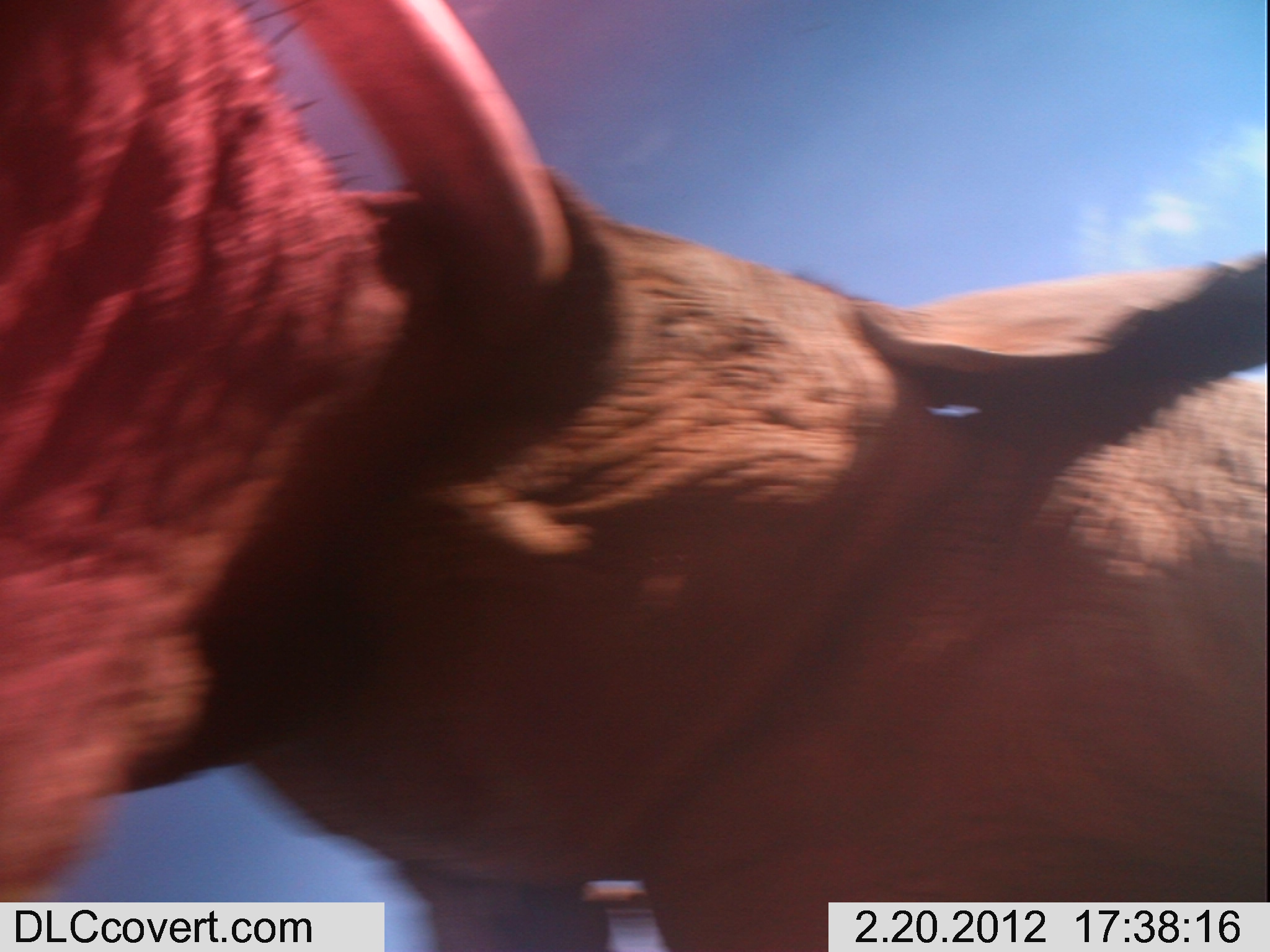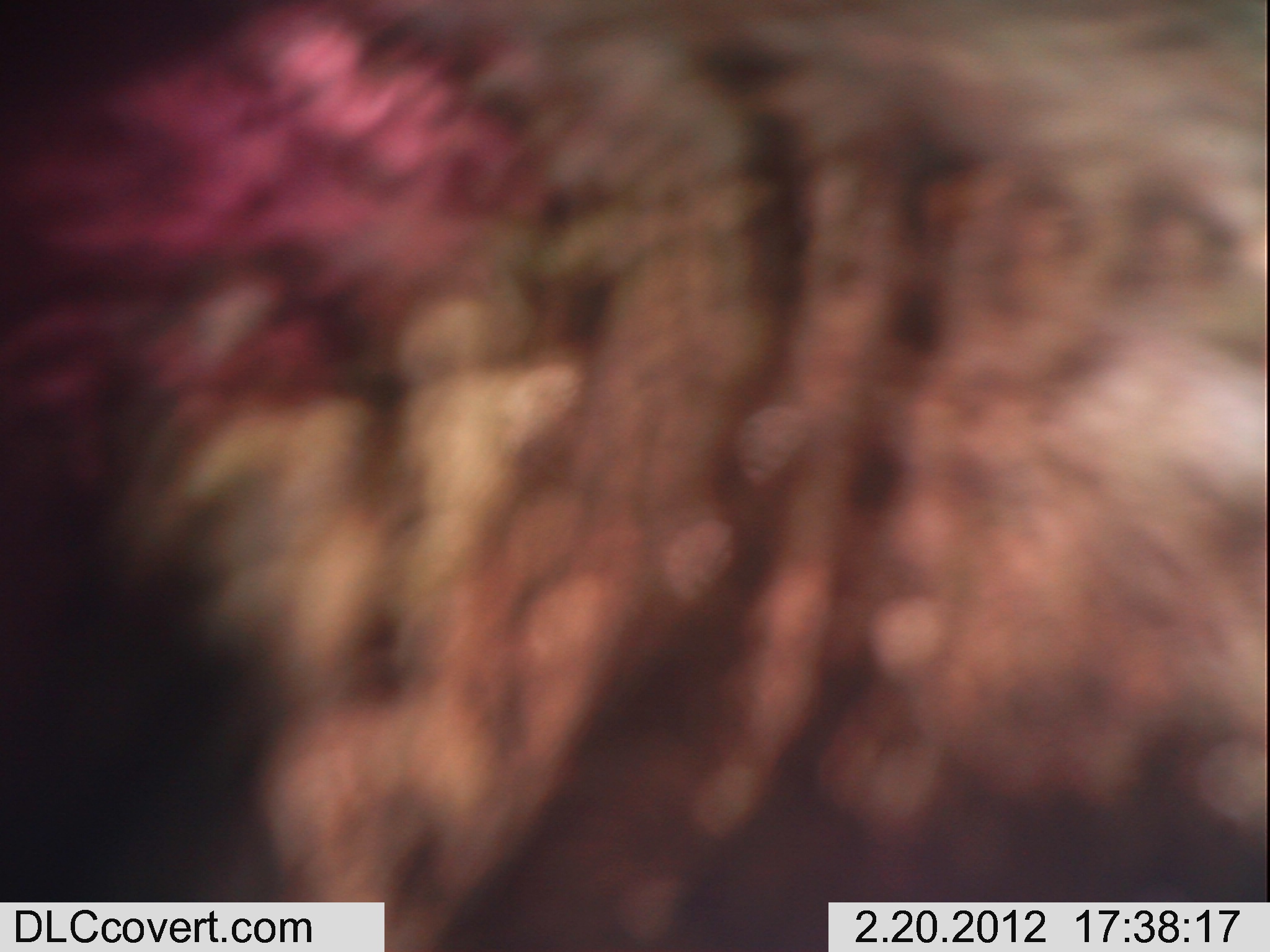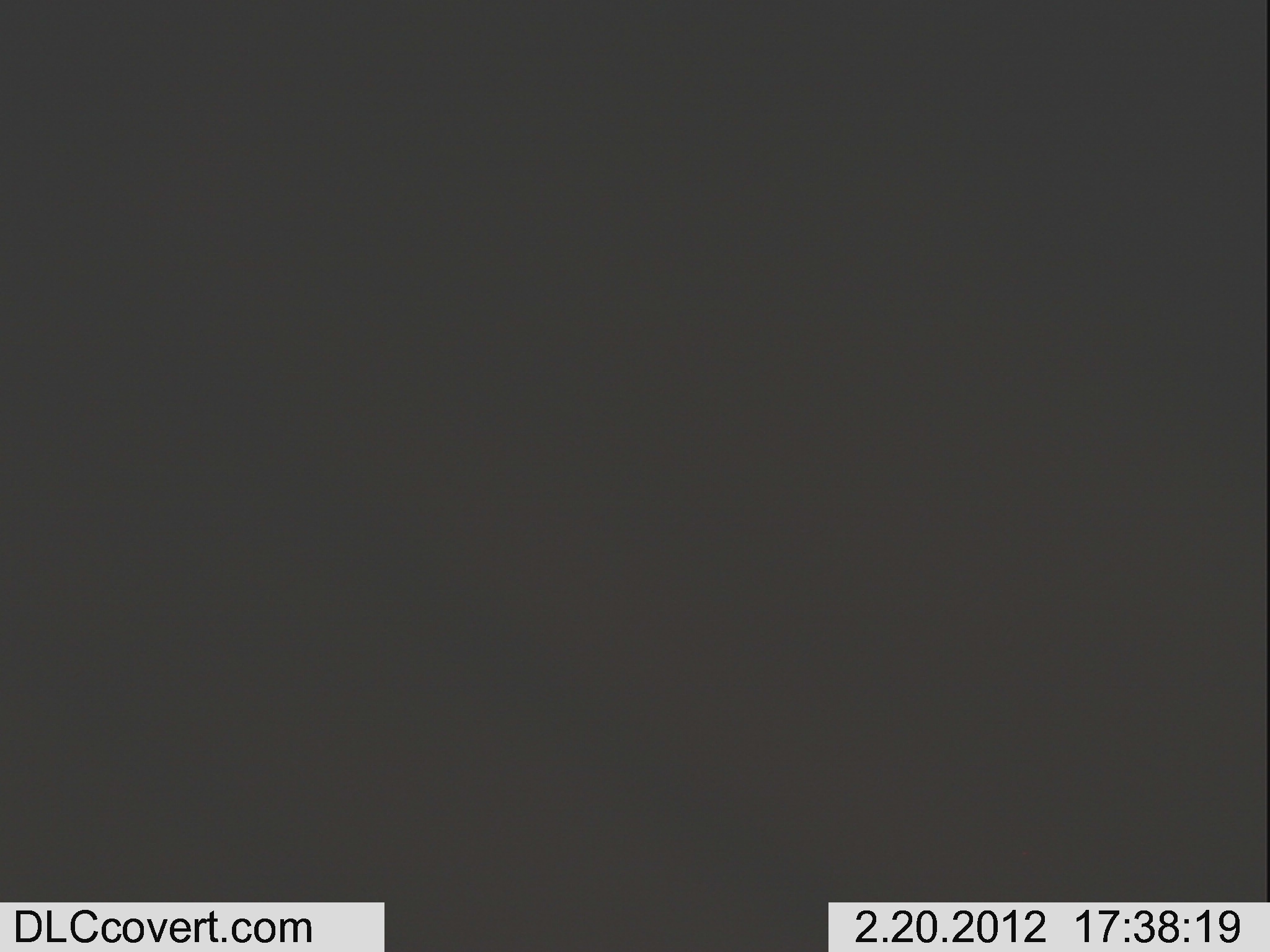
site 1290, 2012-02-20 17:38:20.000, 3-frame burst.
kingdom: Animalia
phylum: Chordata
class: Mammalia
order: Proboscidea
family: Elephantidae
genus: Loxodonta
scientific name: Loxodonta africana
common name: african bush elephant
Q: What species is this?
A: Loxodonta africana (african bush elephant).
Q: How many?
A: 1.